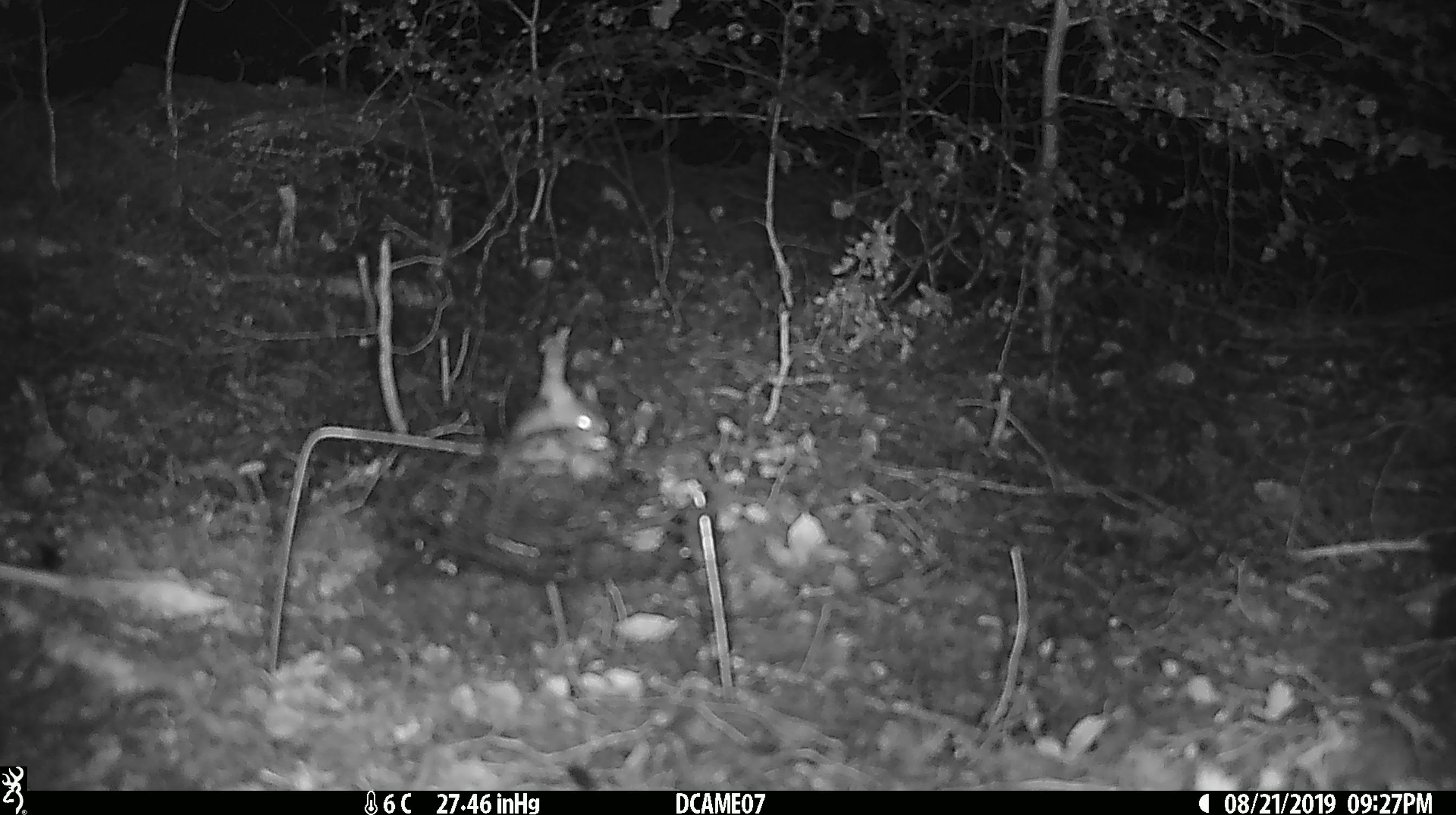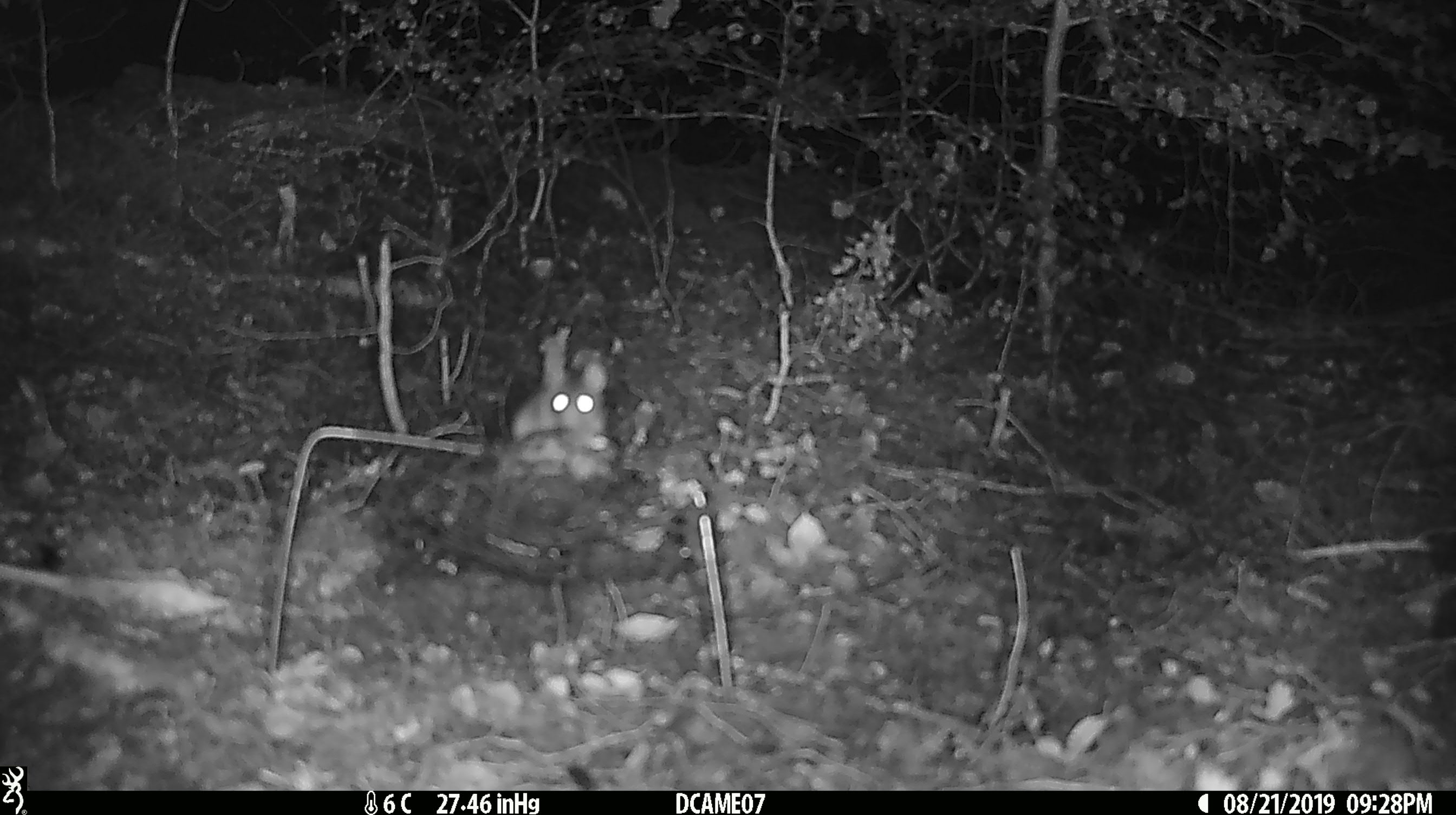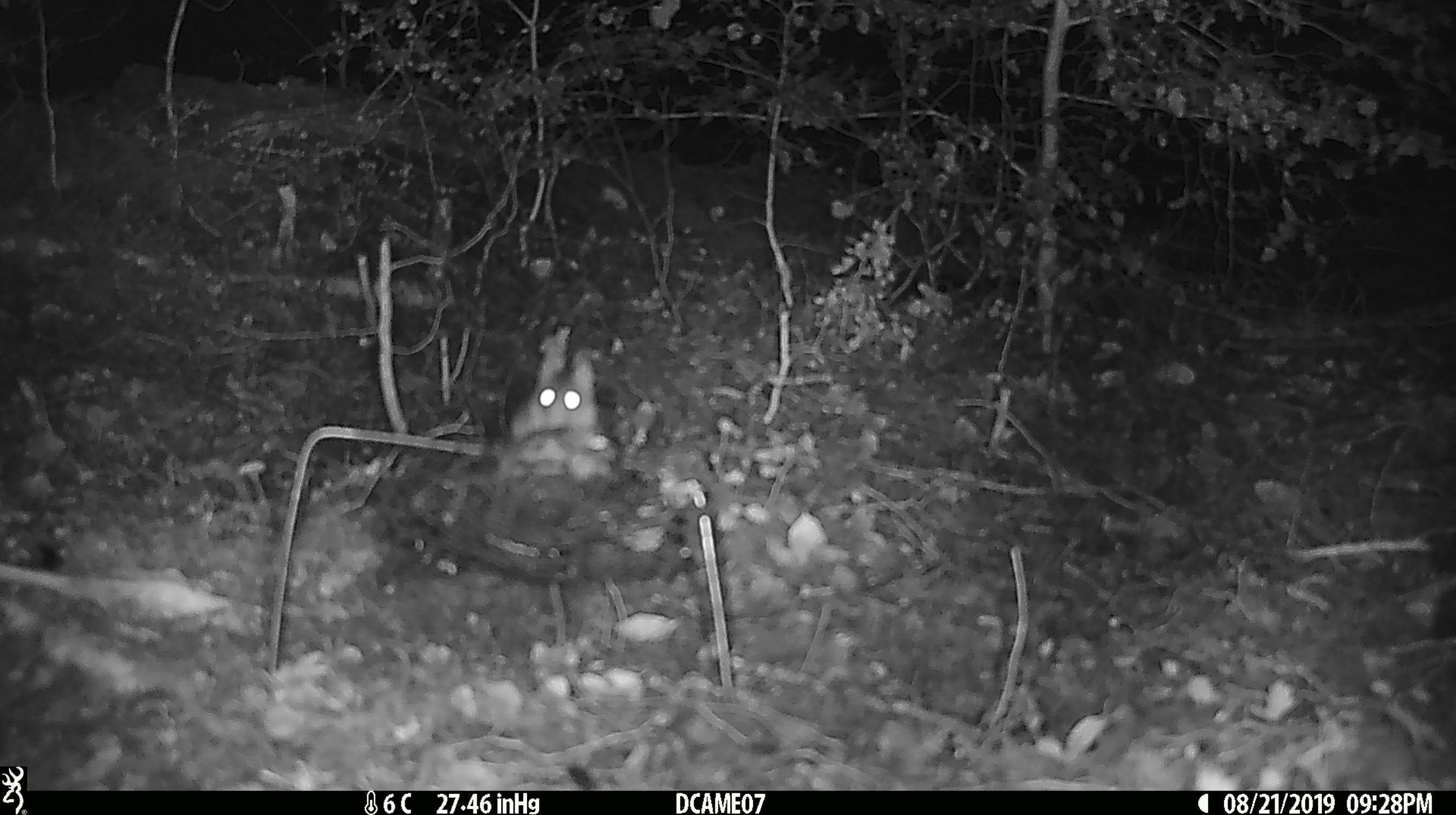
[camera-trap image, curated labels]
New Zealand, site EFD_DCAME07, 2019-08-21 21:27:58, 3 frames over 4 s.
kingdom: Animalia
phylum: Chordata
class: Mammalia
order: Rodentia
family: Muridae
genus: Mus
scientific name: Mus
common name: mouse